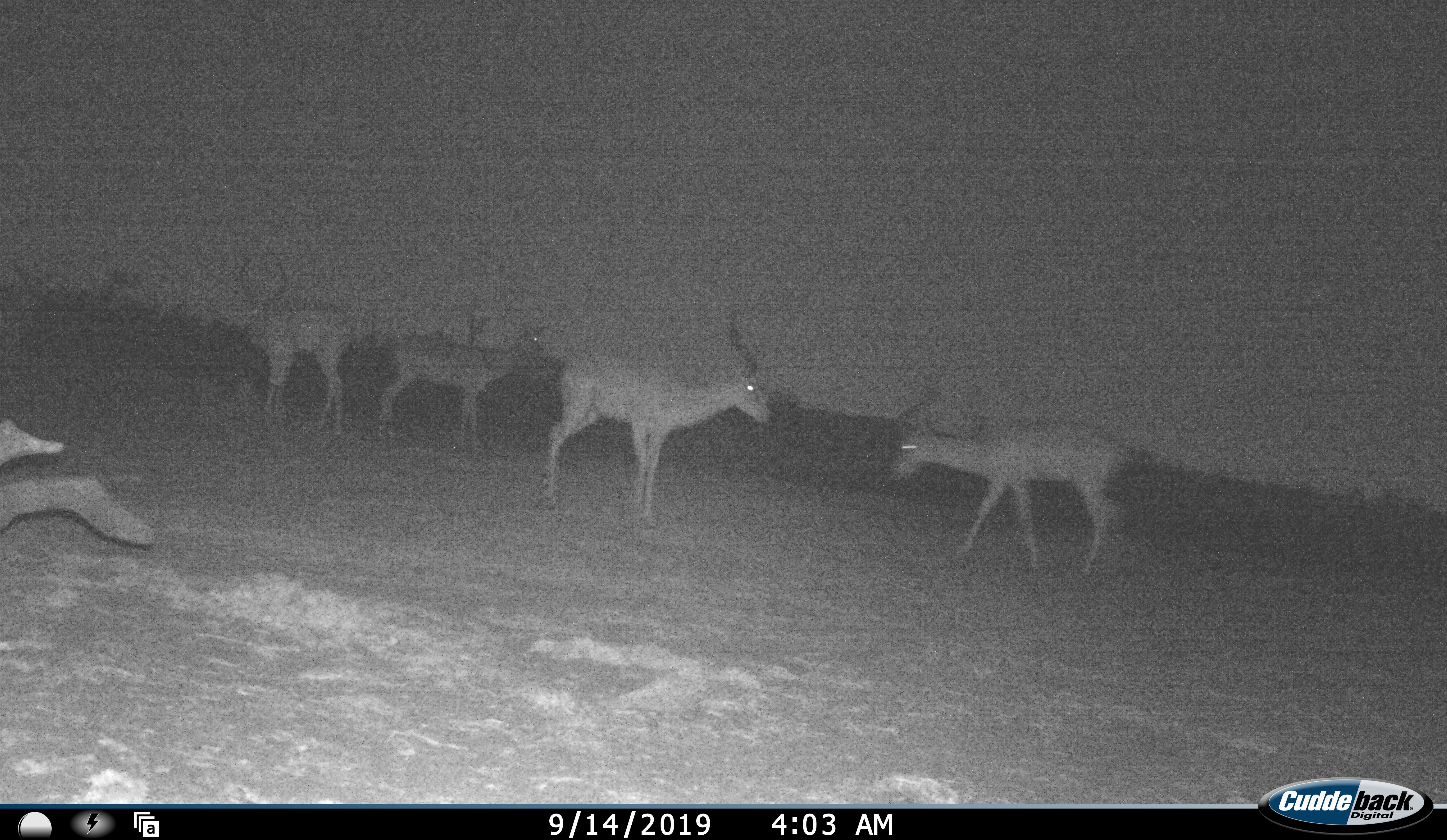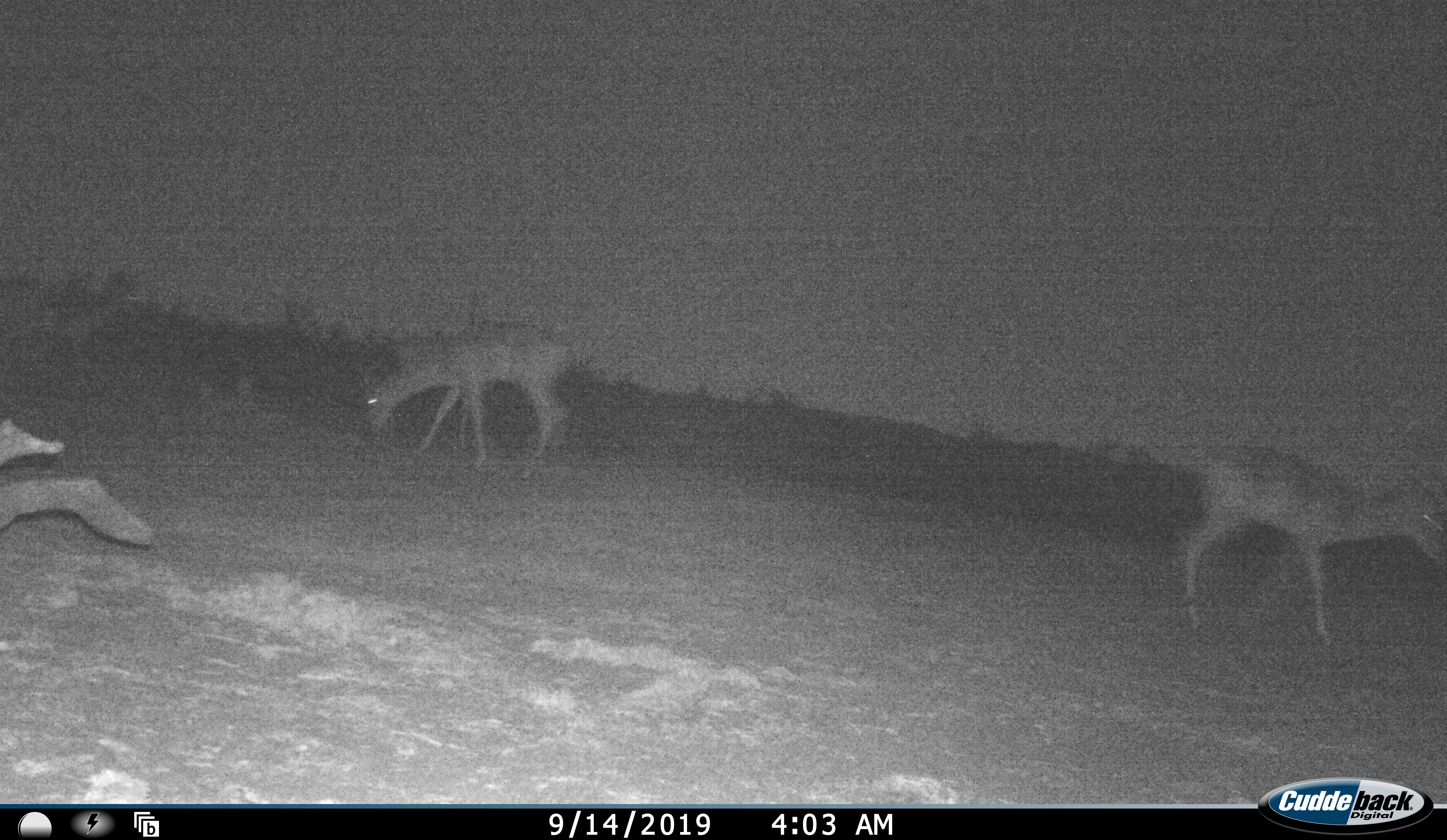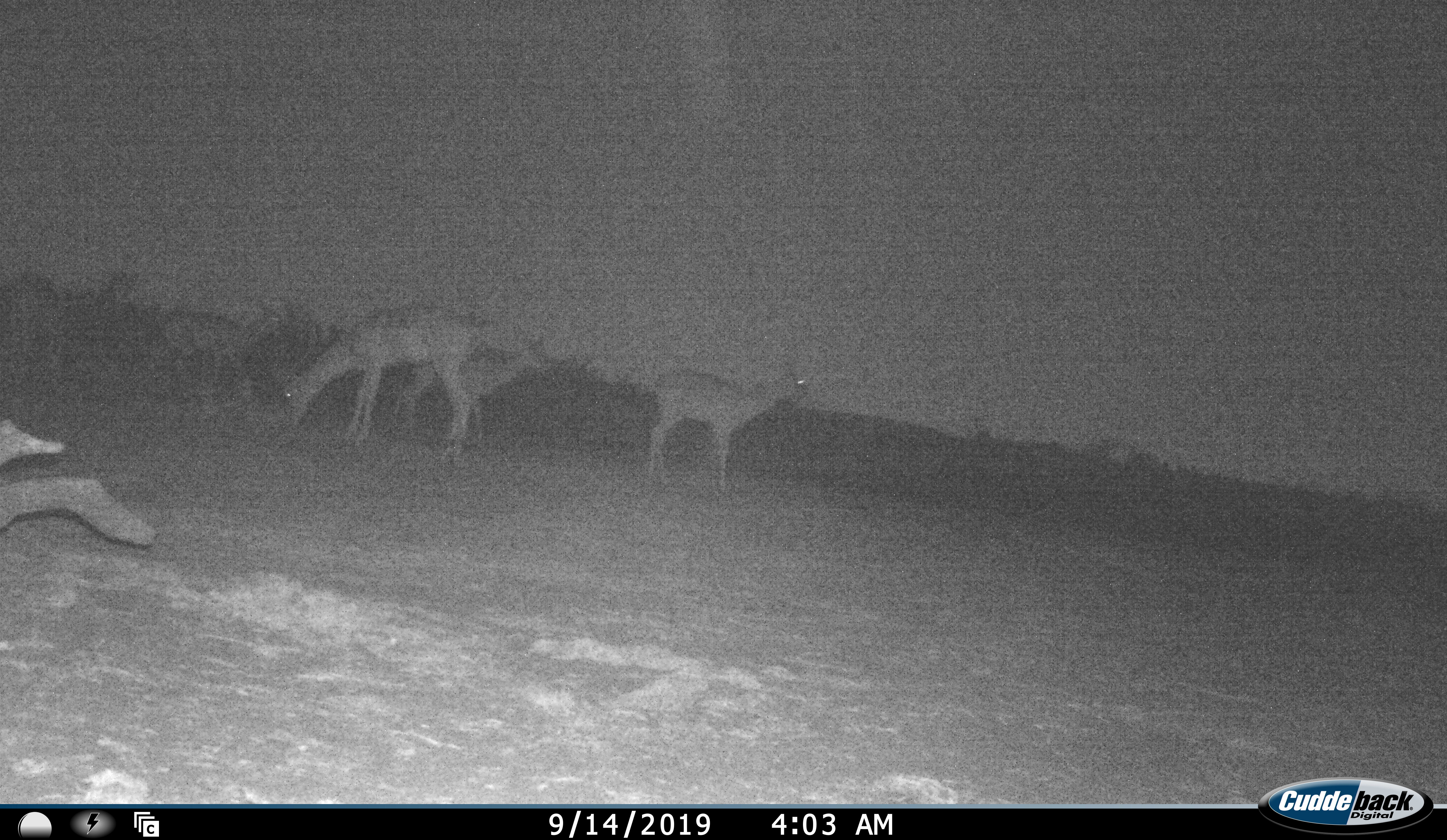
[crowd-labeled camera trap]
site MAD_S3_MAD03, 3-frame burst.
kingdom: Animalia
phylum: Chordata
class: Mammalia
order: Artiodactyla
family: Bovidae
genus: Aepyceros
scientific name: Aepyceros melampus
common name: impala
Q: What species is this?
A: Impala (Aepyceros melampus).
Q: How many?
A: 4.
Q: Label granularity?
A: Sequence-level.